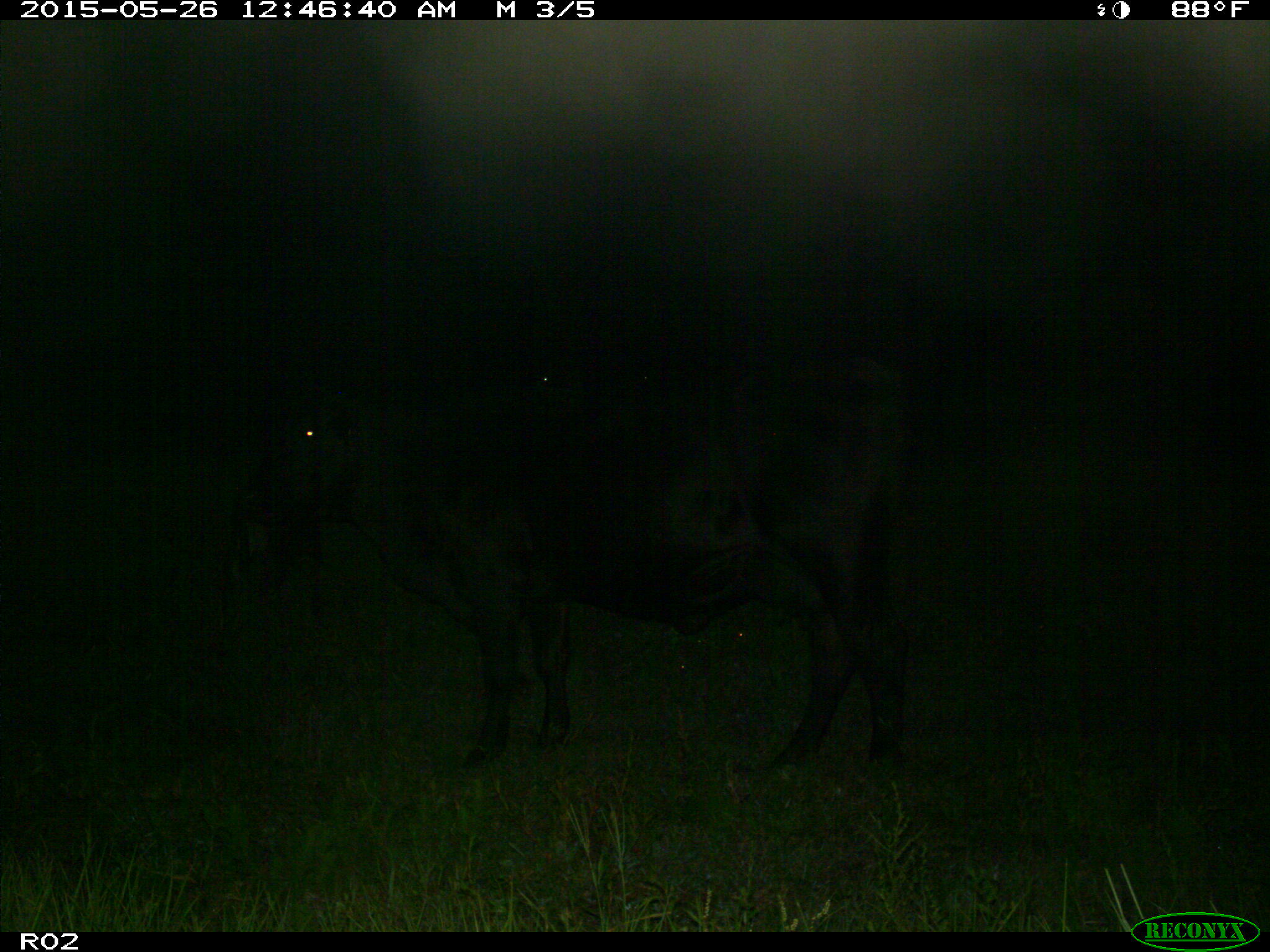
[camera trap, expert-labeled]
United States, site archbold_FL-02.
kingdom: Animalia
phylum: Chordata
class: Mammalia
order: Artiodactyla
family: Bovidae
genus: Bos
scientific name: Bos taurus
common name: domestic cow